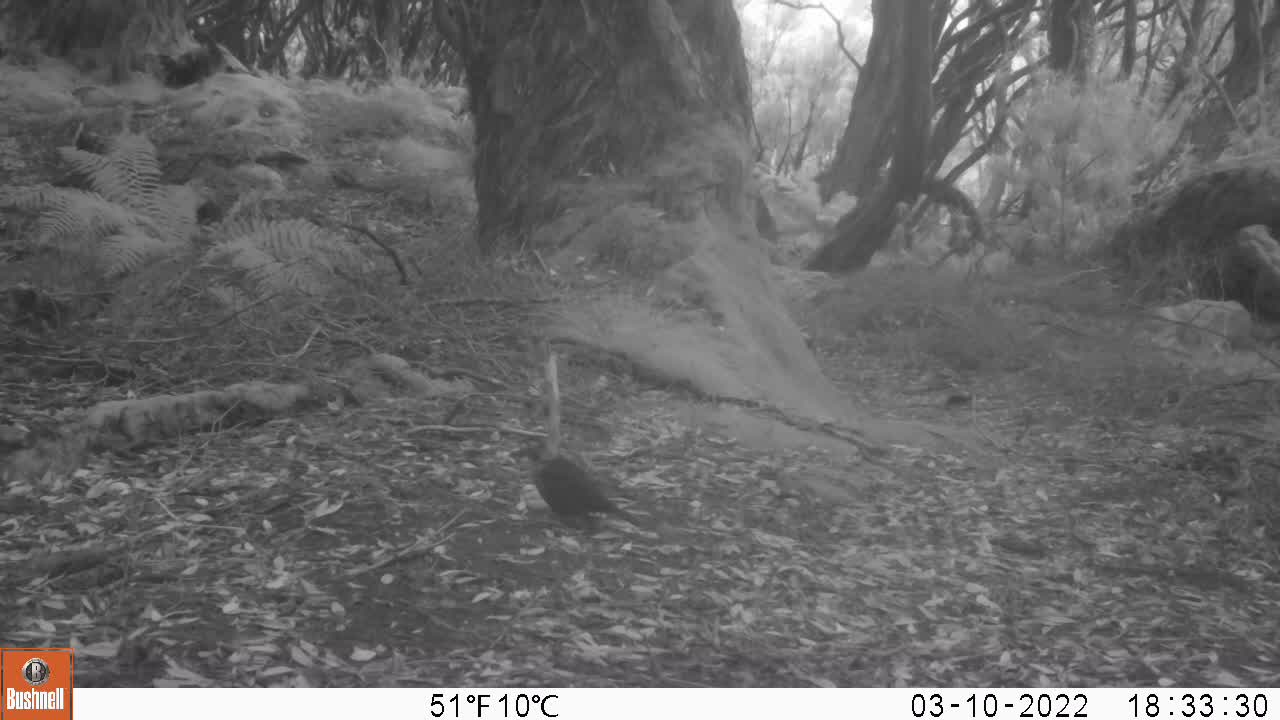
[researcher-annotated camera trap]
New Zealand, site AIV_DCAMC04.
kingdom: Animalia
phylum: Chordata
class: Aves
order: Passeriformes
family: Turdidae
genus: Turdus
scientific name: Turdus merula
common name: eurasian blackbird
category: blackbird